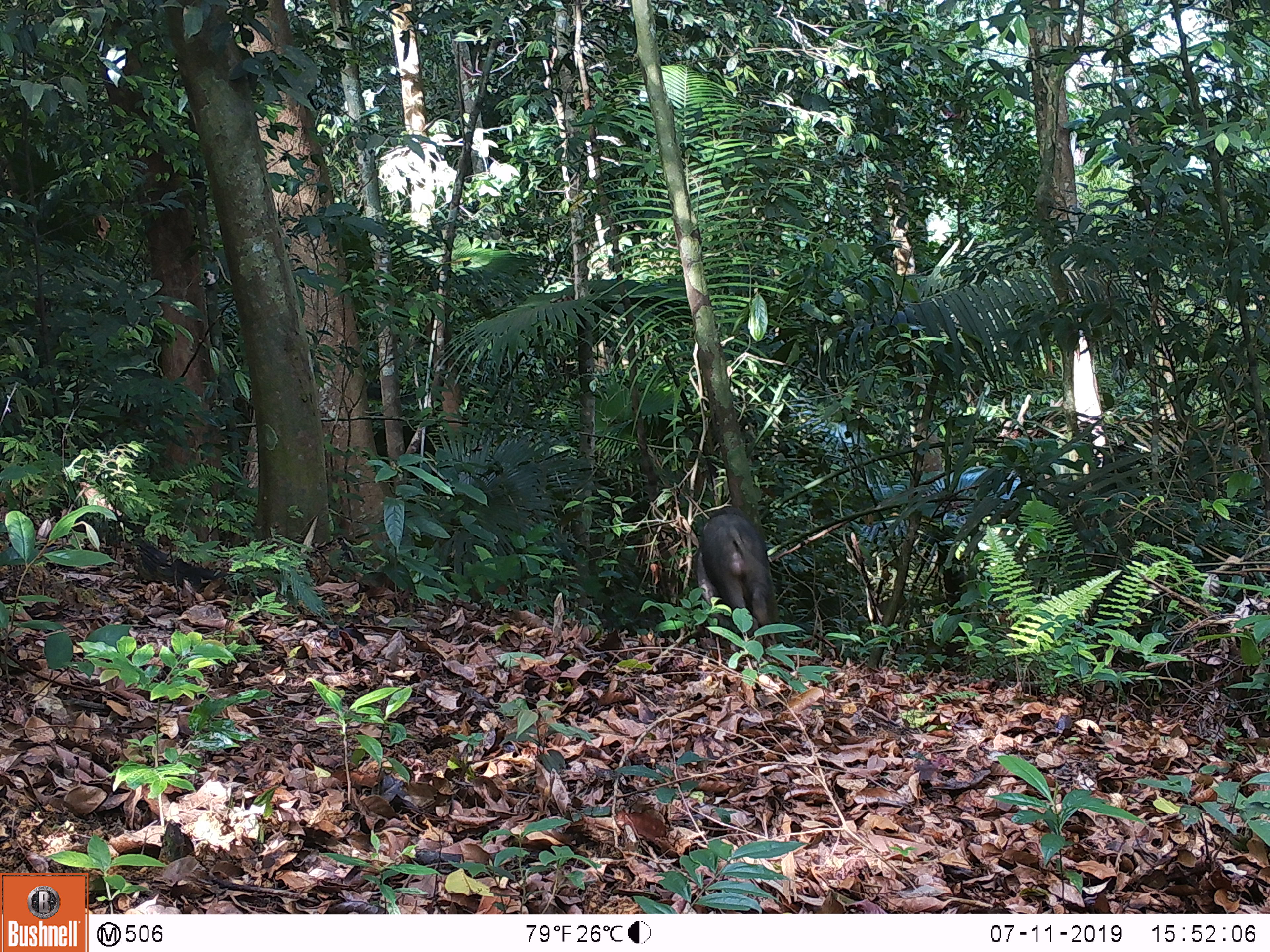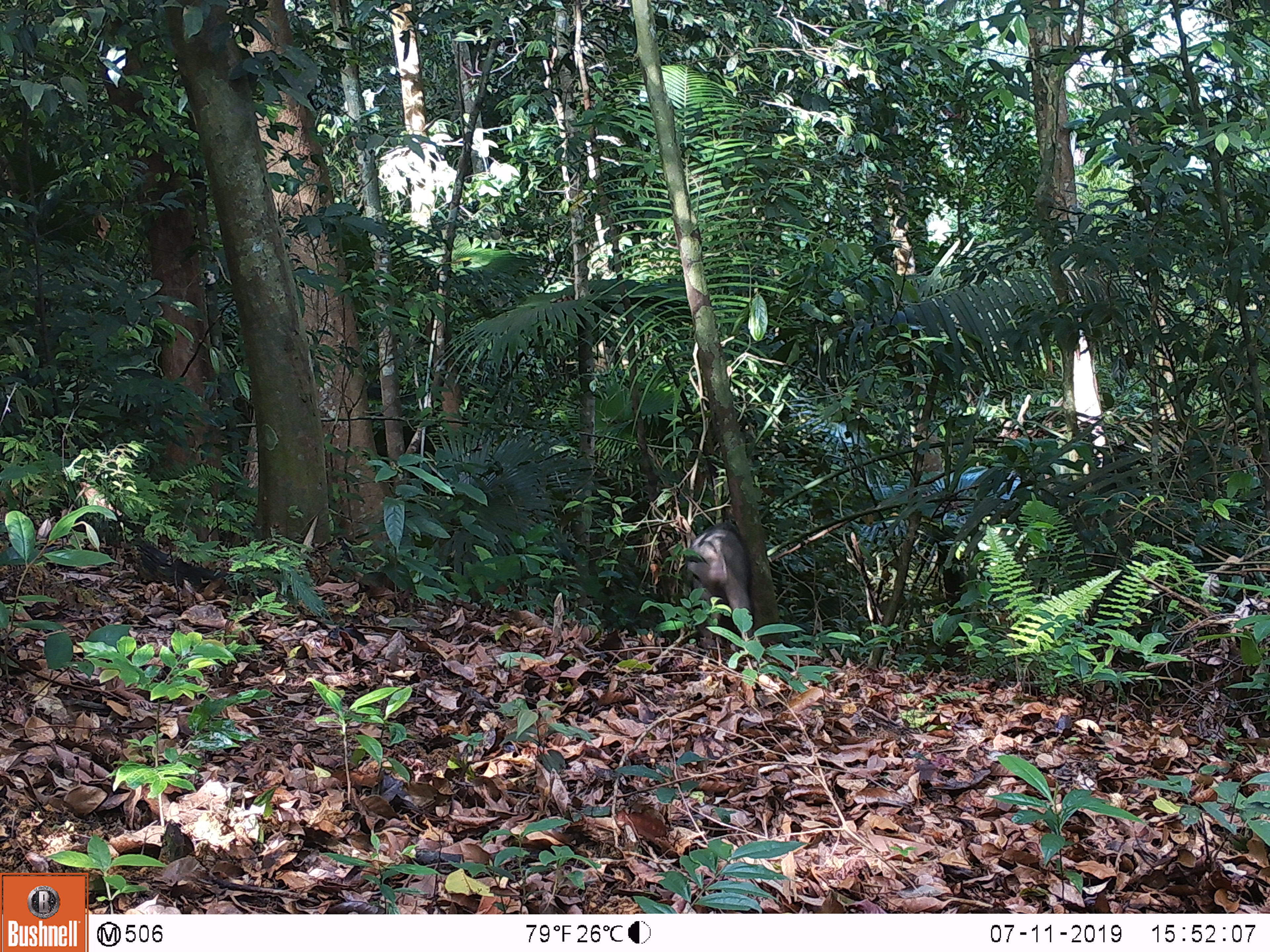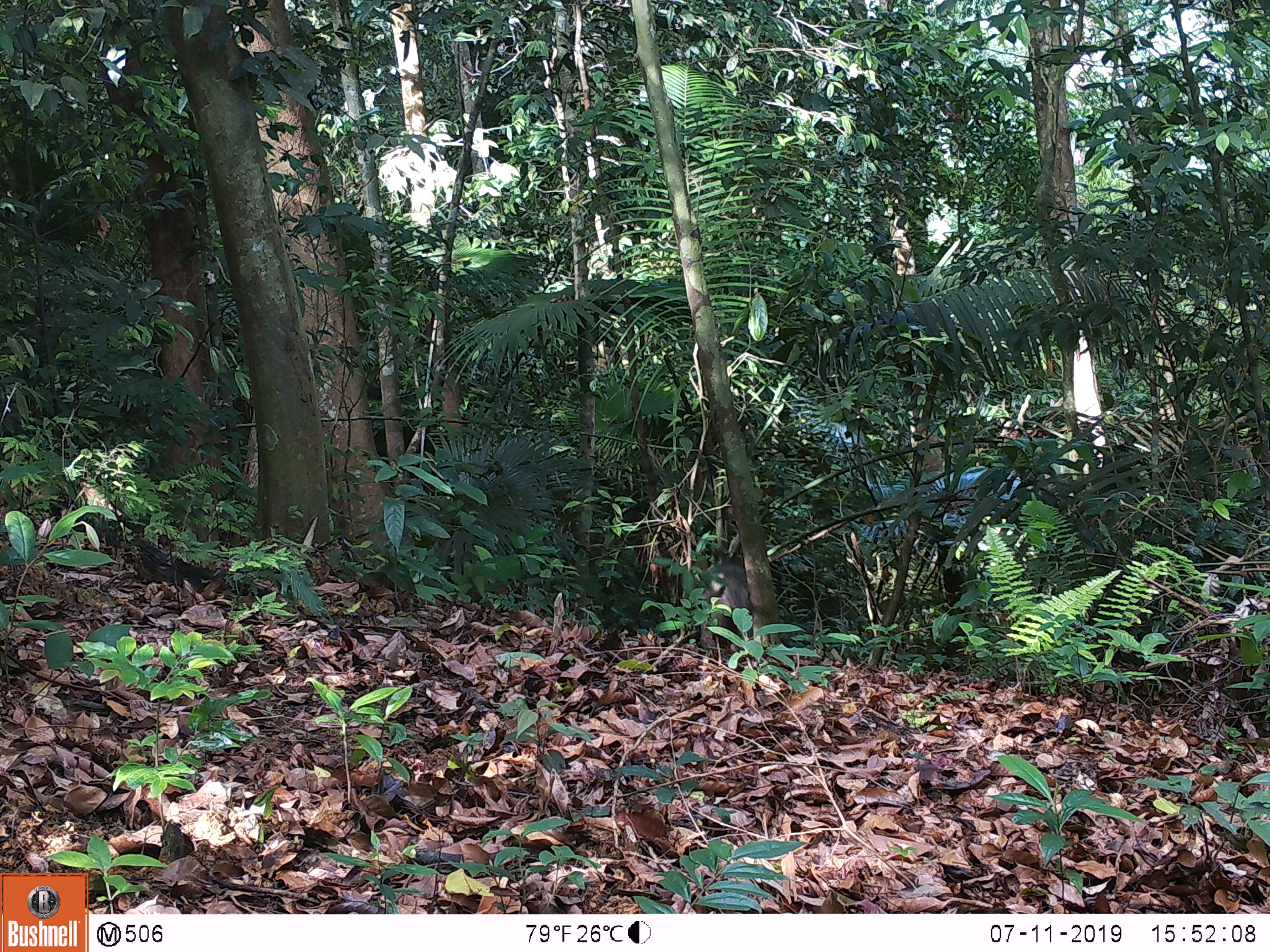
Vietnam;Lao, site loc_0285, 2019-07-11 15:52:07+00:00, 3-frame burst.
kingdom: Animalia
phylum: Chordata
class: Mammalia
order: Artiodactyla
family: Suidae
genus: Sus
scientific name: Sus scrofa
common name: eurasian wild pig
Eurasian wild pig (Sus scrofa). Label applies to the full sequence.